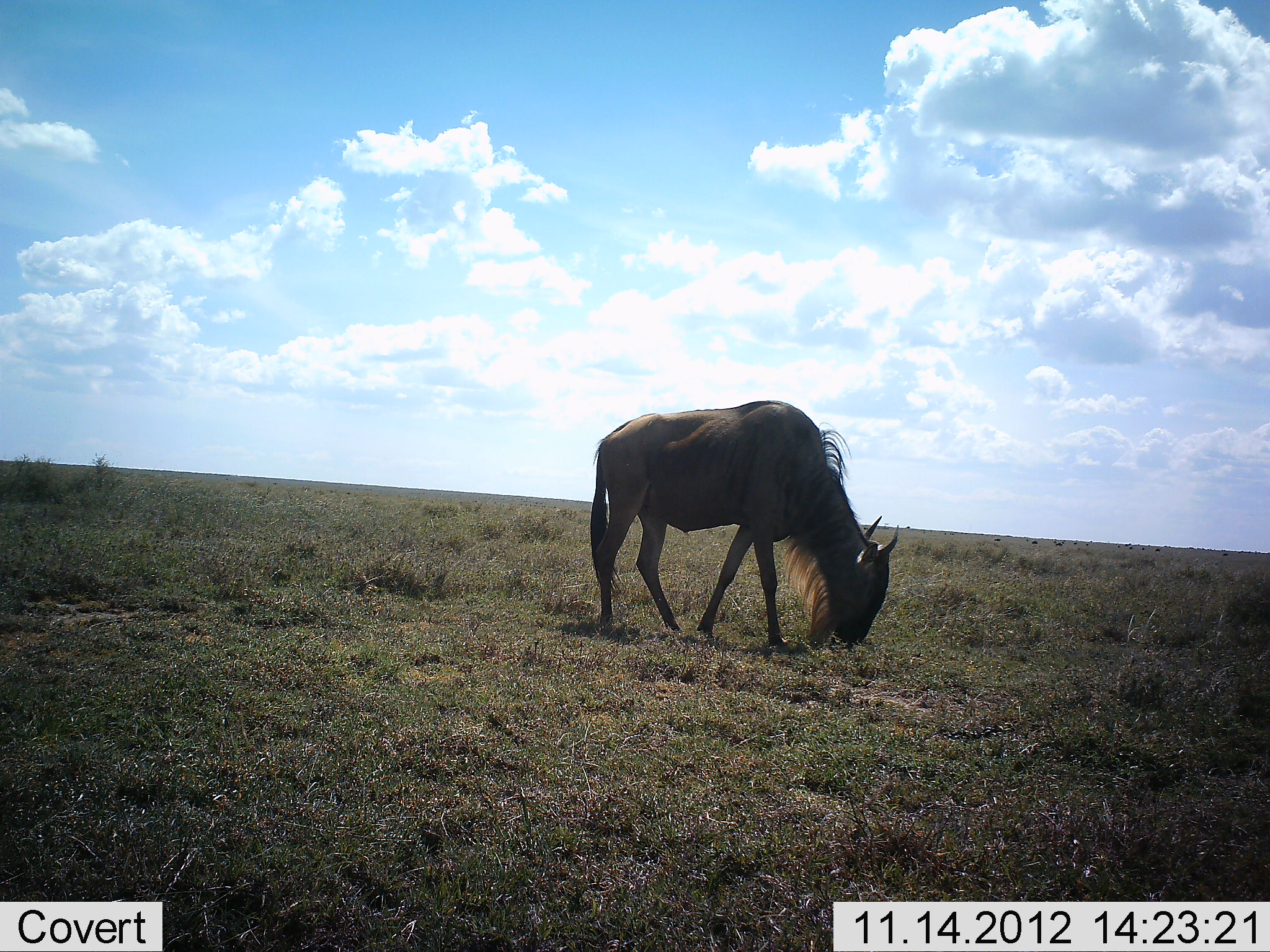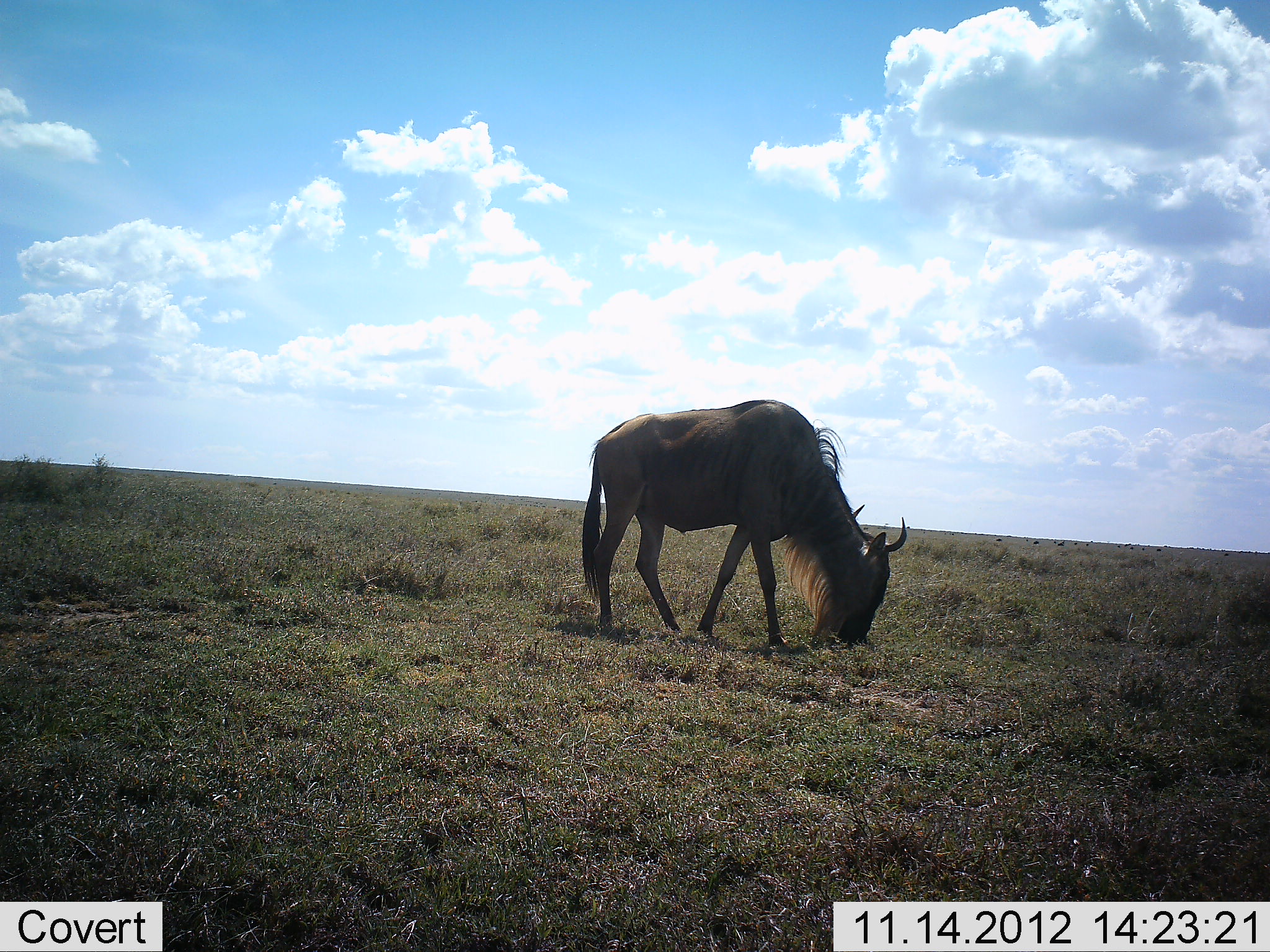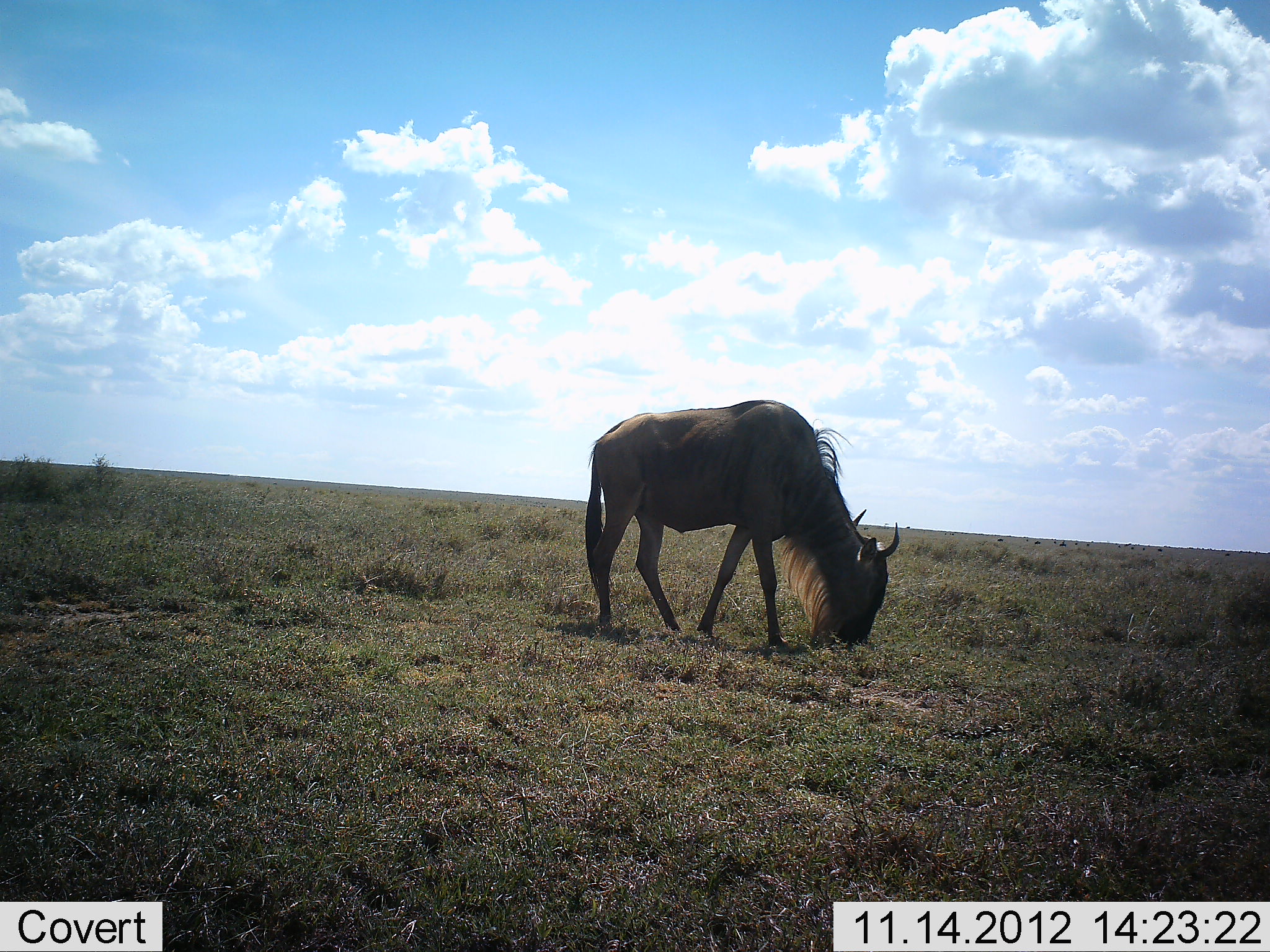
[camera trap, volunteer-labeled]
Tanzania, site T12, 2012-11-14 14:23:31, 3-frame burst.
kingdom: Animalia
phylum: Chordata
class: Mammalia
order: Artiodactyla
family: Bovidae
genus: Connochaetes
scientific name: Connochaetes taurinus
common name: blue wildebeest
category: wildebeest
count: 1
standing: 30%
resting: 0%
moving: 10%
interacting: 0%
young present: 0%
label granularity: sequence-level